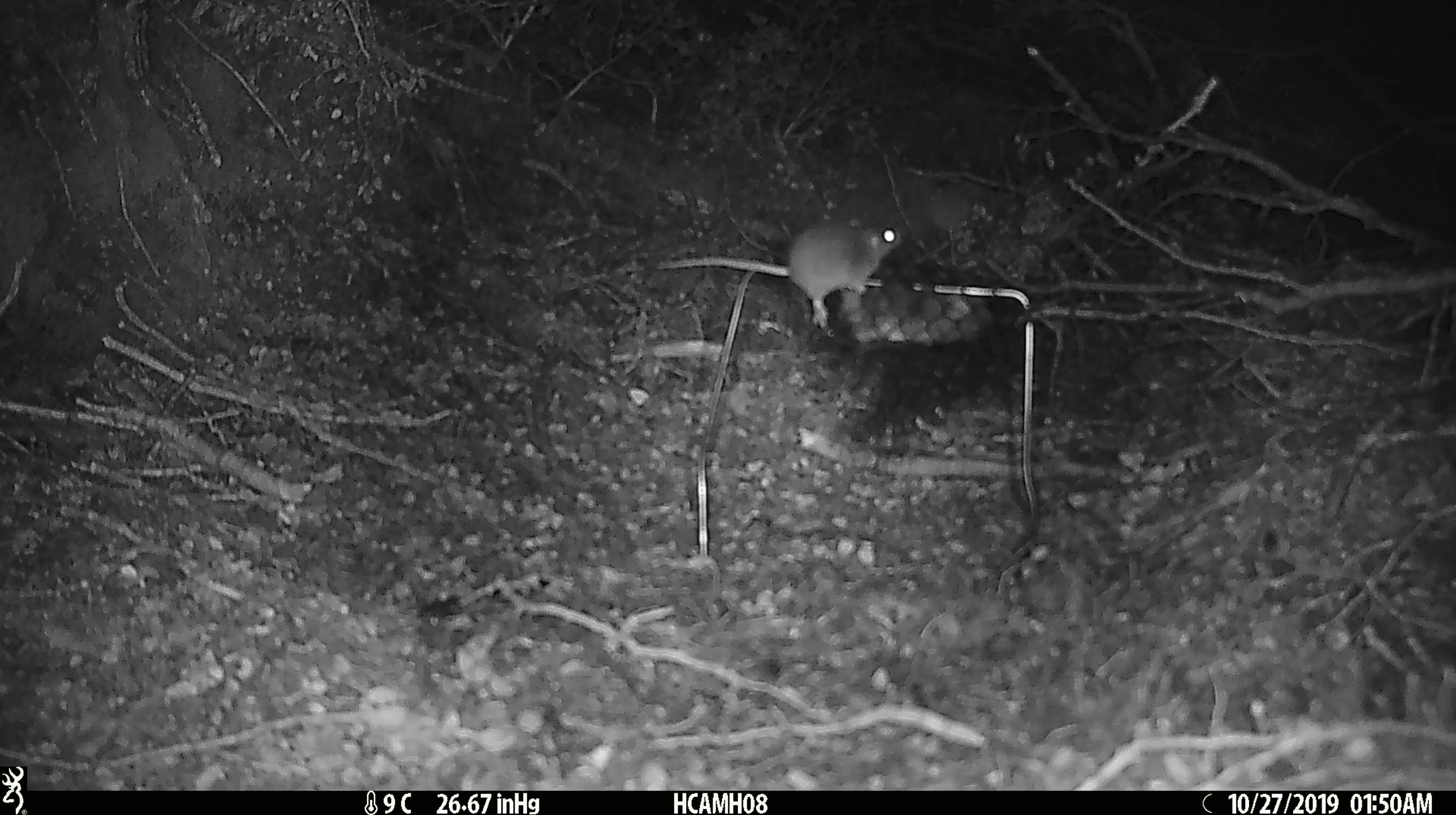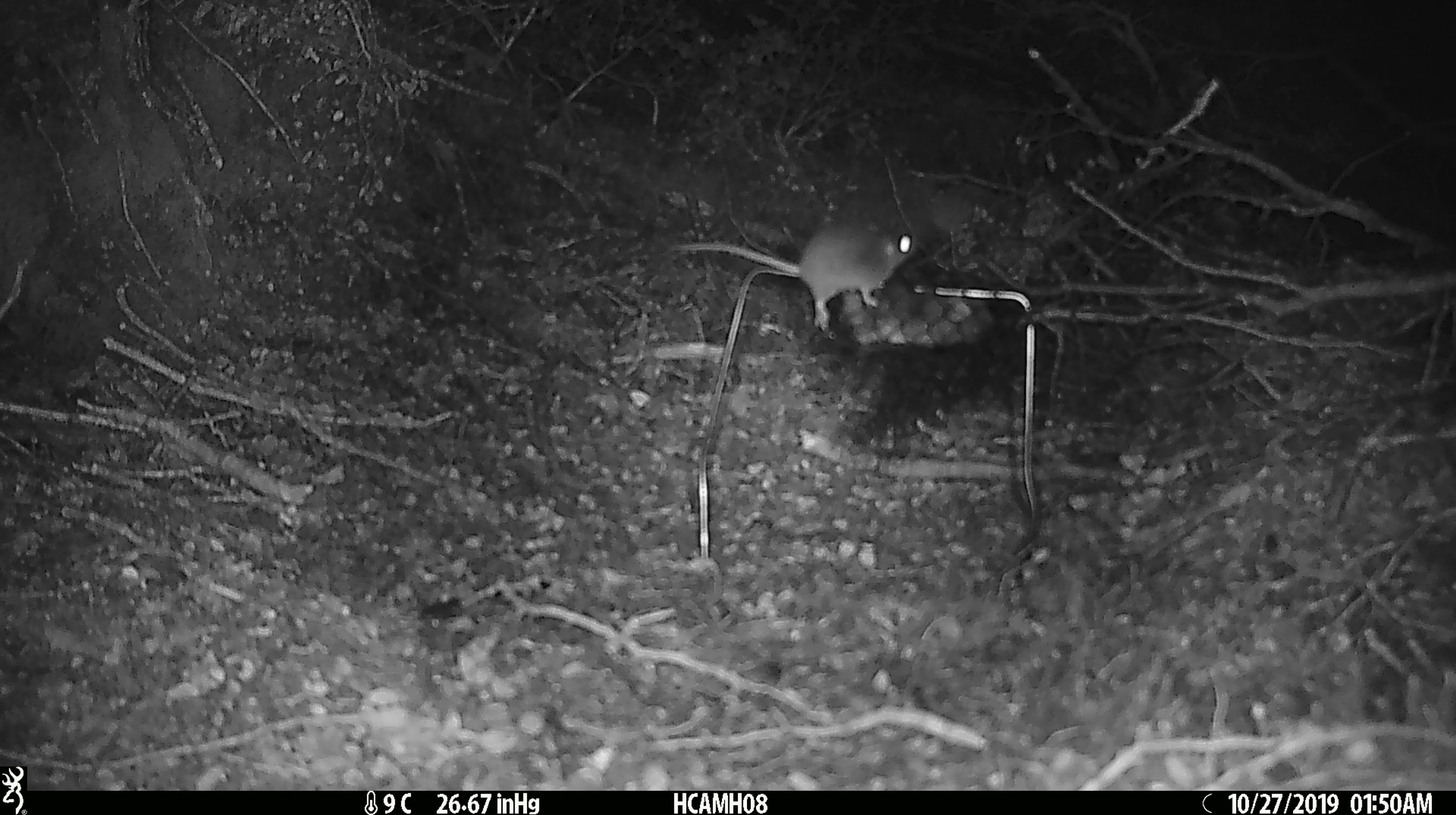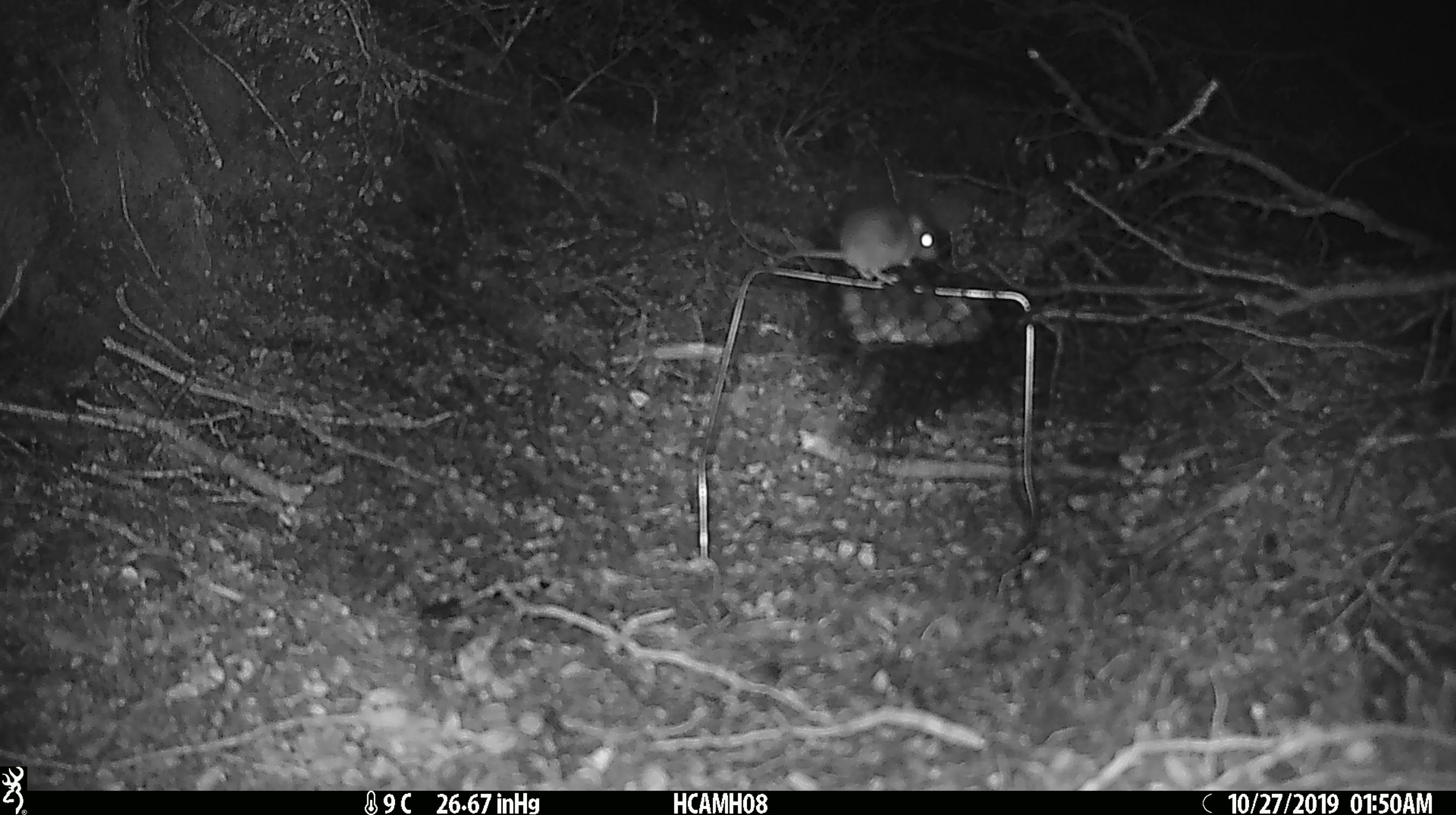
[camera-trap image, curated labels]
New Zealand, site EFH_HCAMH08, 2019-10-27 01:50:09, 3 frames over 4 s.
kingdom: Animalia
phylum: Chordata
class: Mammalia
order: Rodentia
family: Muridae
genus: Mus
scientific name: Mus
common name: mouse